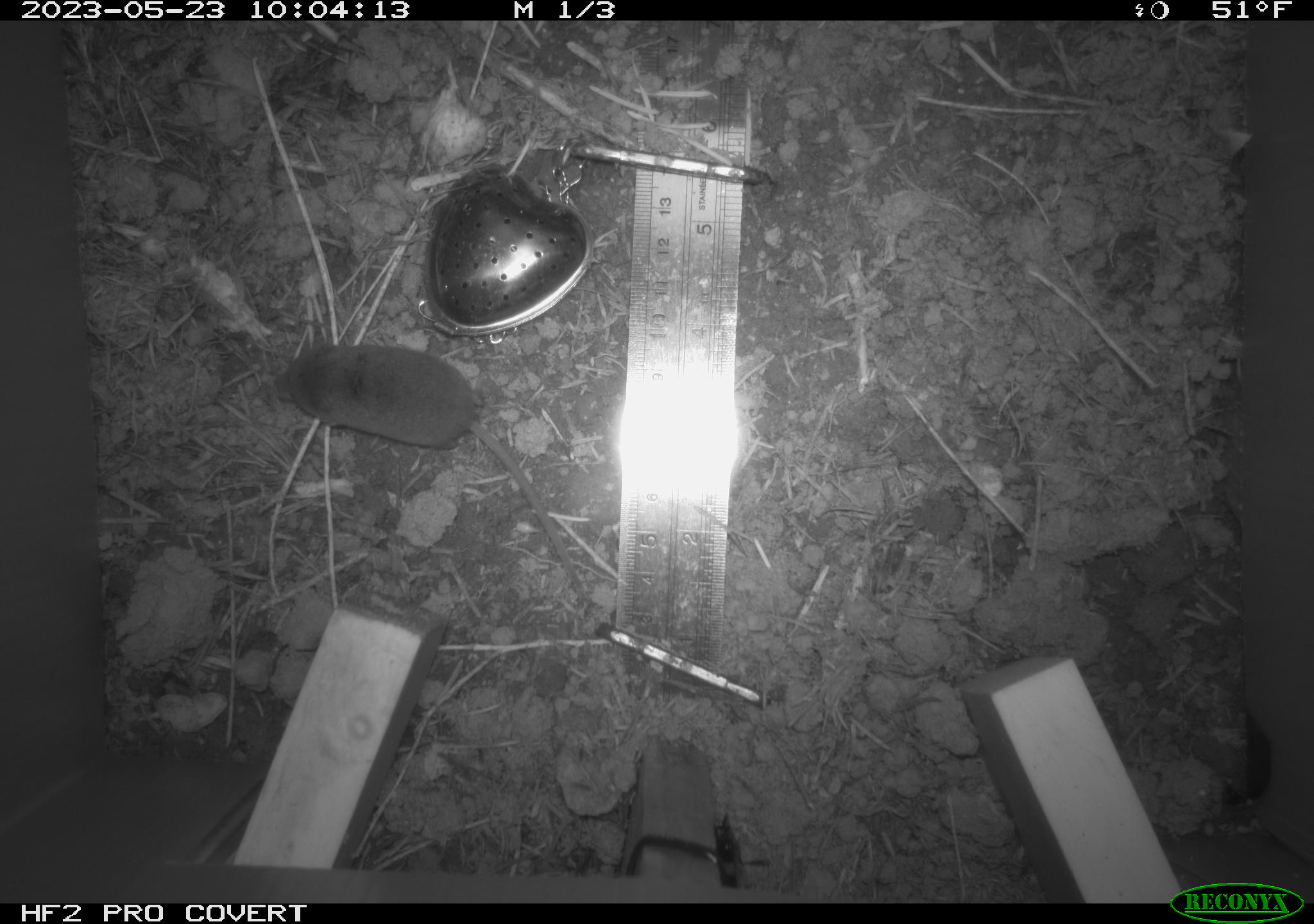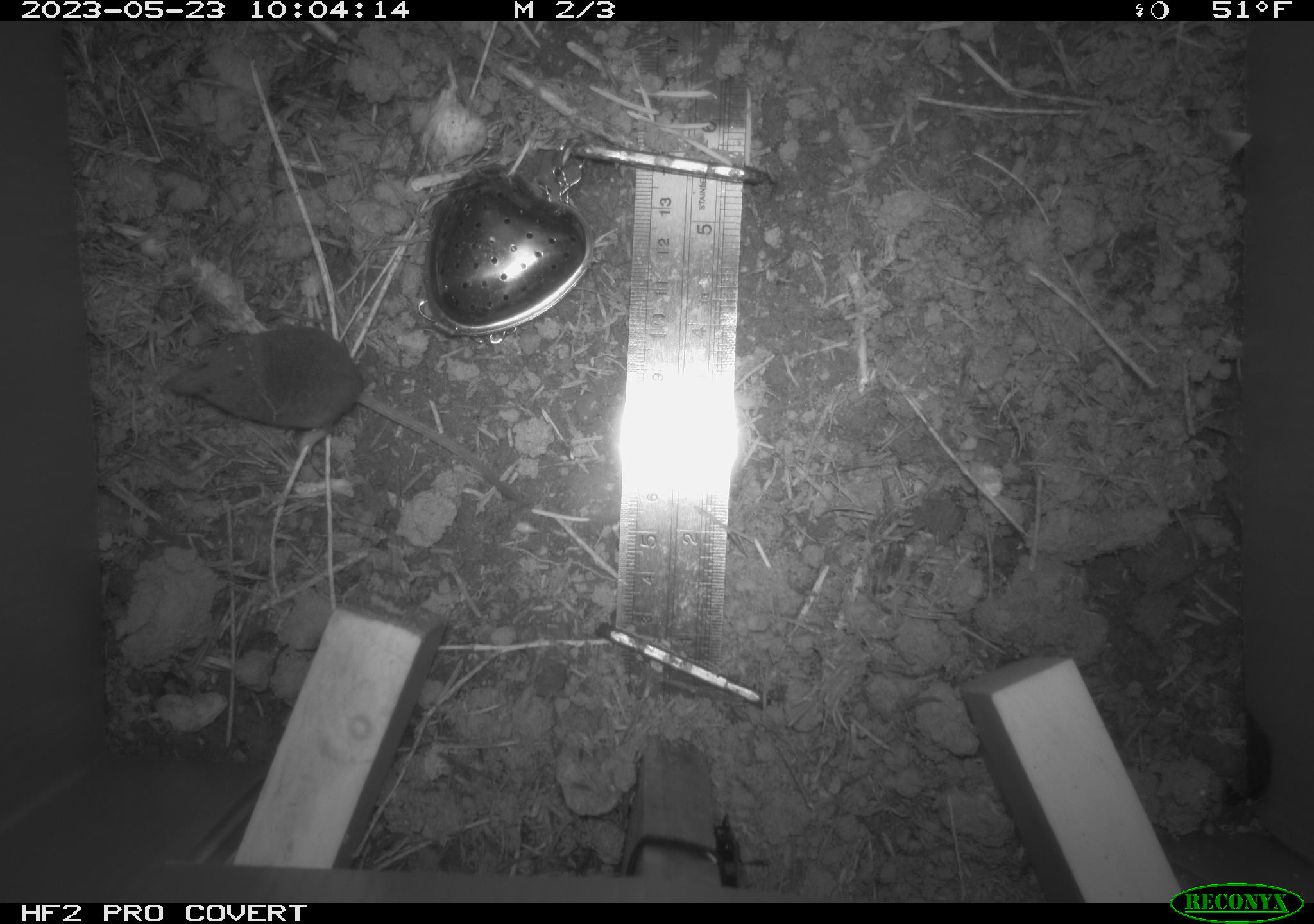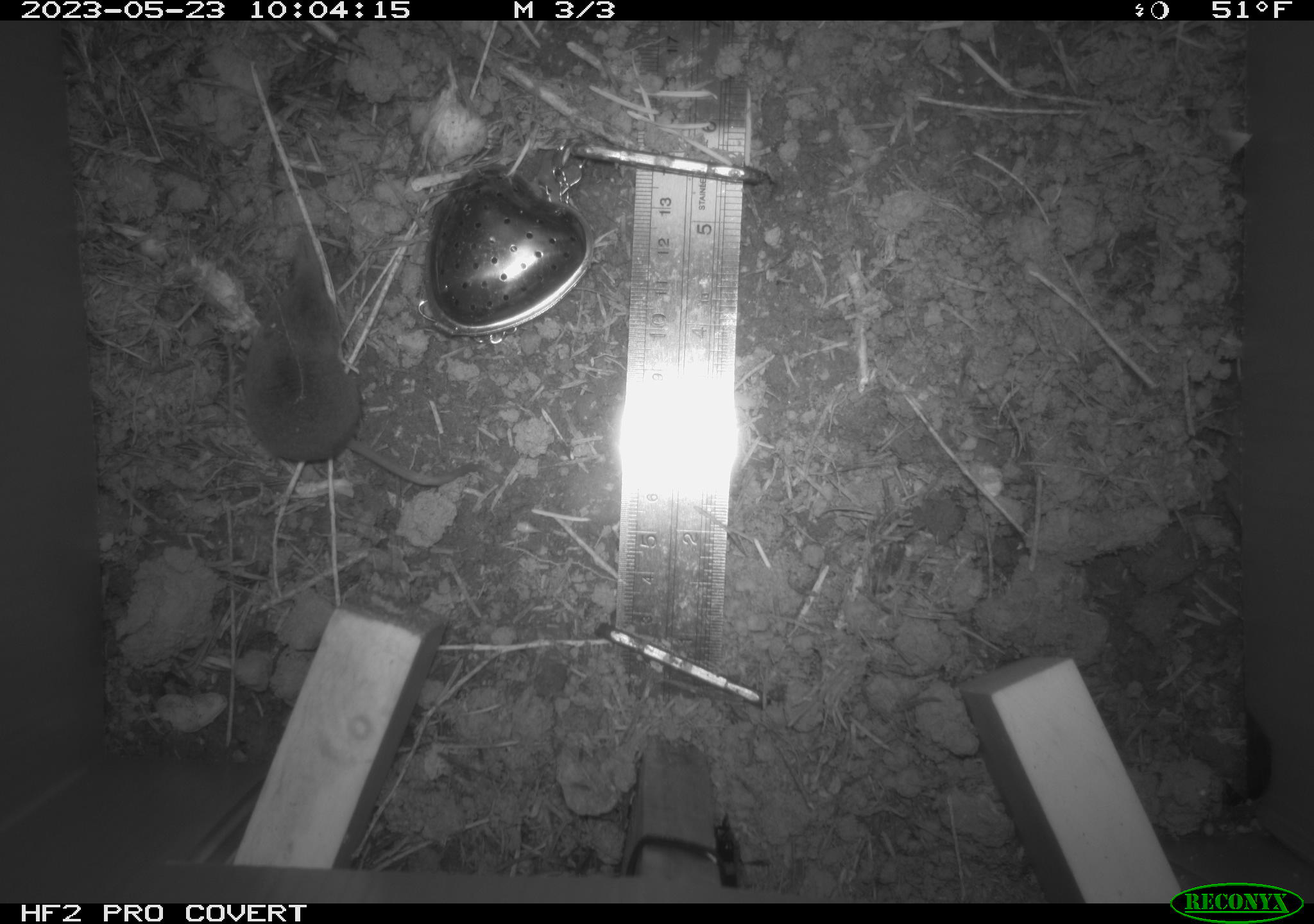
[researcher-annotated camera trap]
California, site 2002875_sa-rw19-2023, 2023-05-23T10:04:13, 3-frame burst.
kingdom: Animalia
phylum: Chordata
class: Mammalia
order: Eulipotyphla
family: Soricidae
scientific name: Soricidae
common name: shrews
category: soricidae family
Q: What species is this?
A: Soricidae family (shrews) (Soricidae).